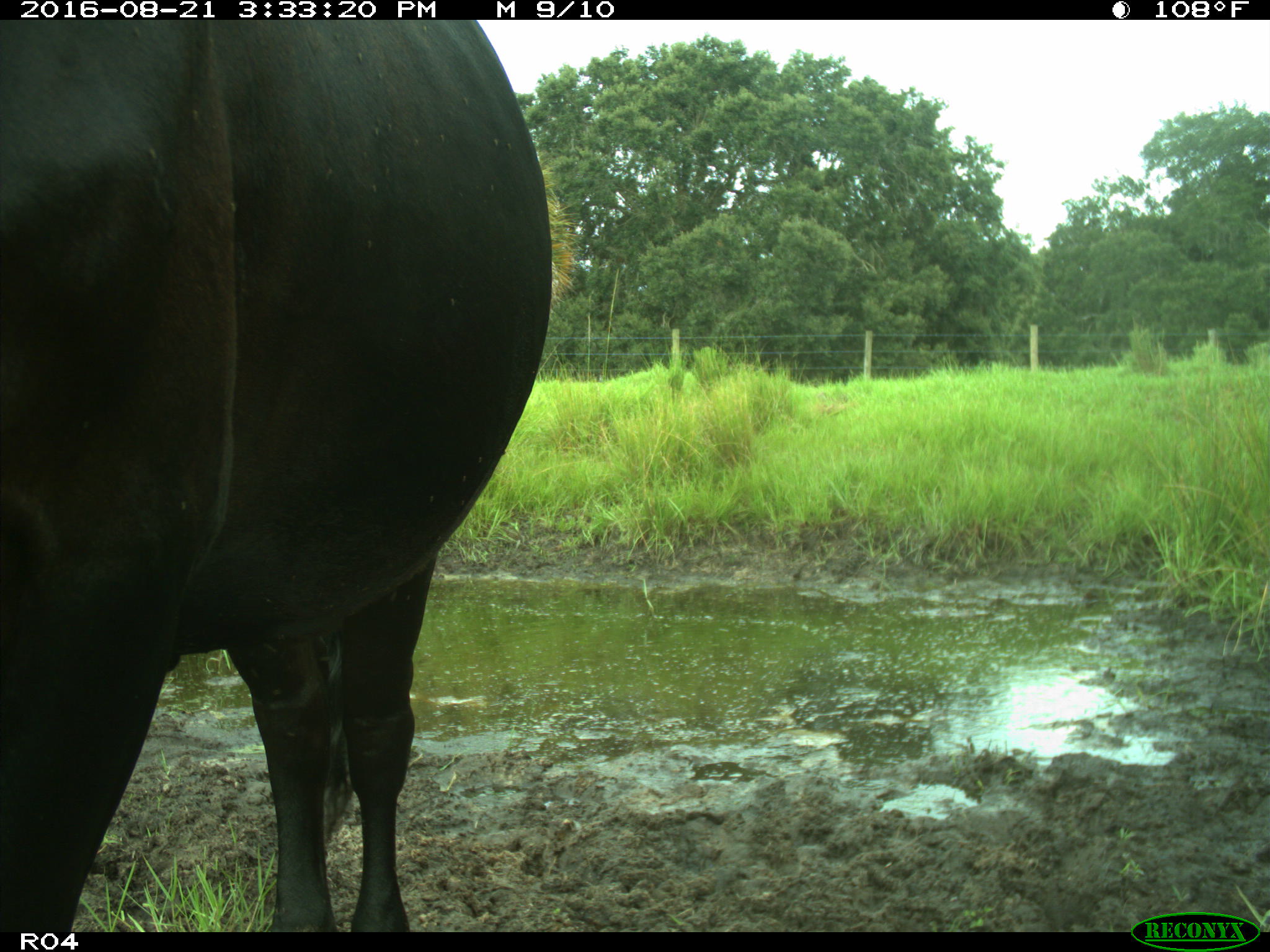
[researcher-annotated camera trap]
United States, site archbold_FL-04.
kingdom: Animalia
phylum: Chordata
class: Mammalia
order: Artiodactyla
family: Bovidae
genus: Bos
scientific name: Bos taurus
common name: domestic cow